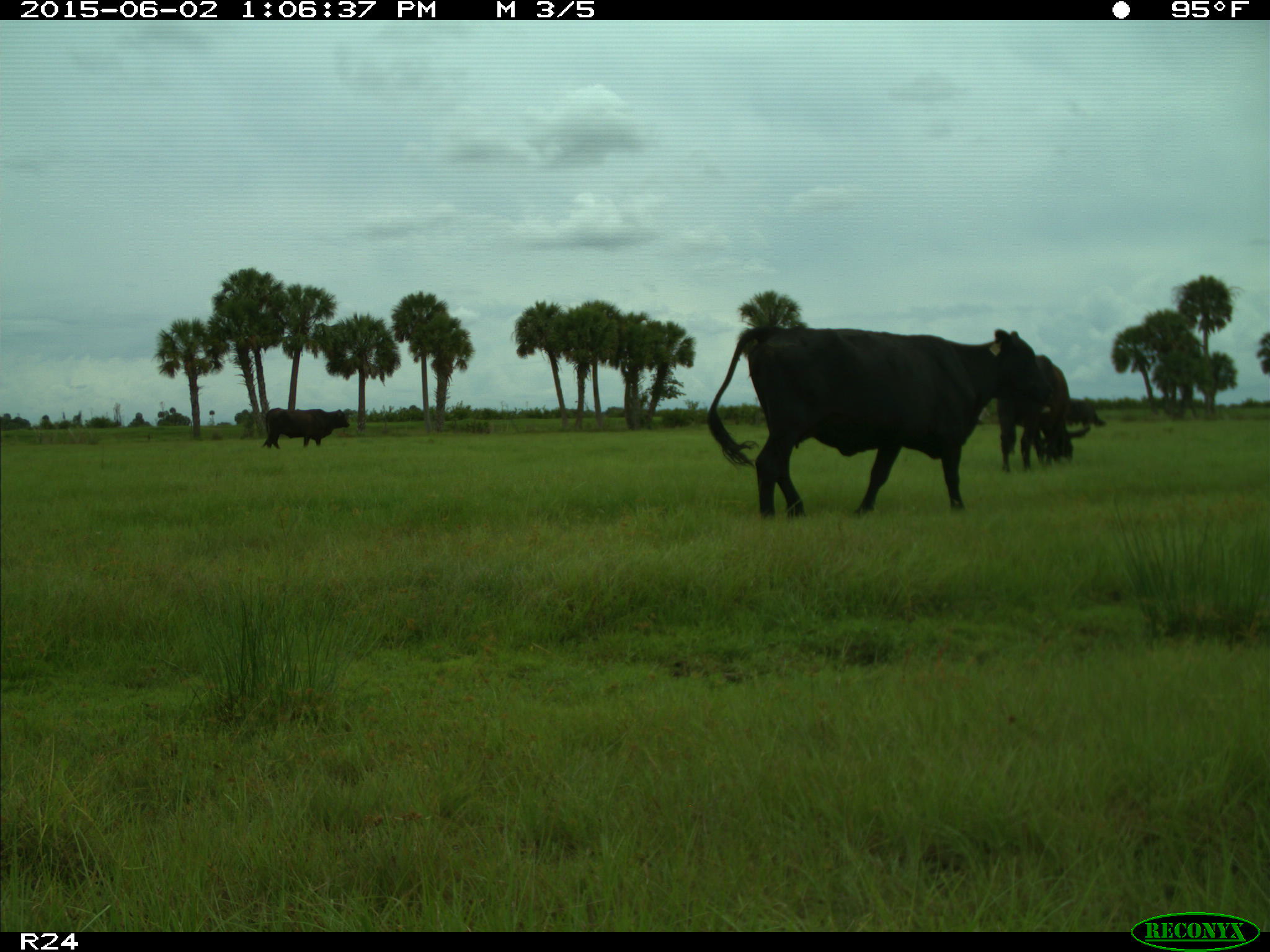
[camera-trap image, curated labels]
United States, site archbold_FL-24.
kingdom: Animalia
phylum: Chordata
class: Mammalia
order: Artiodactyla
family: Bovidae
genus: Bos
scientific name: Bos taurus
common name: domestic cow